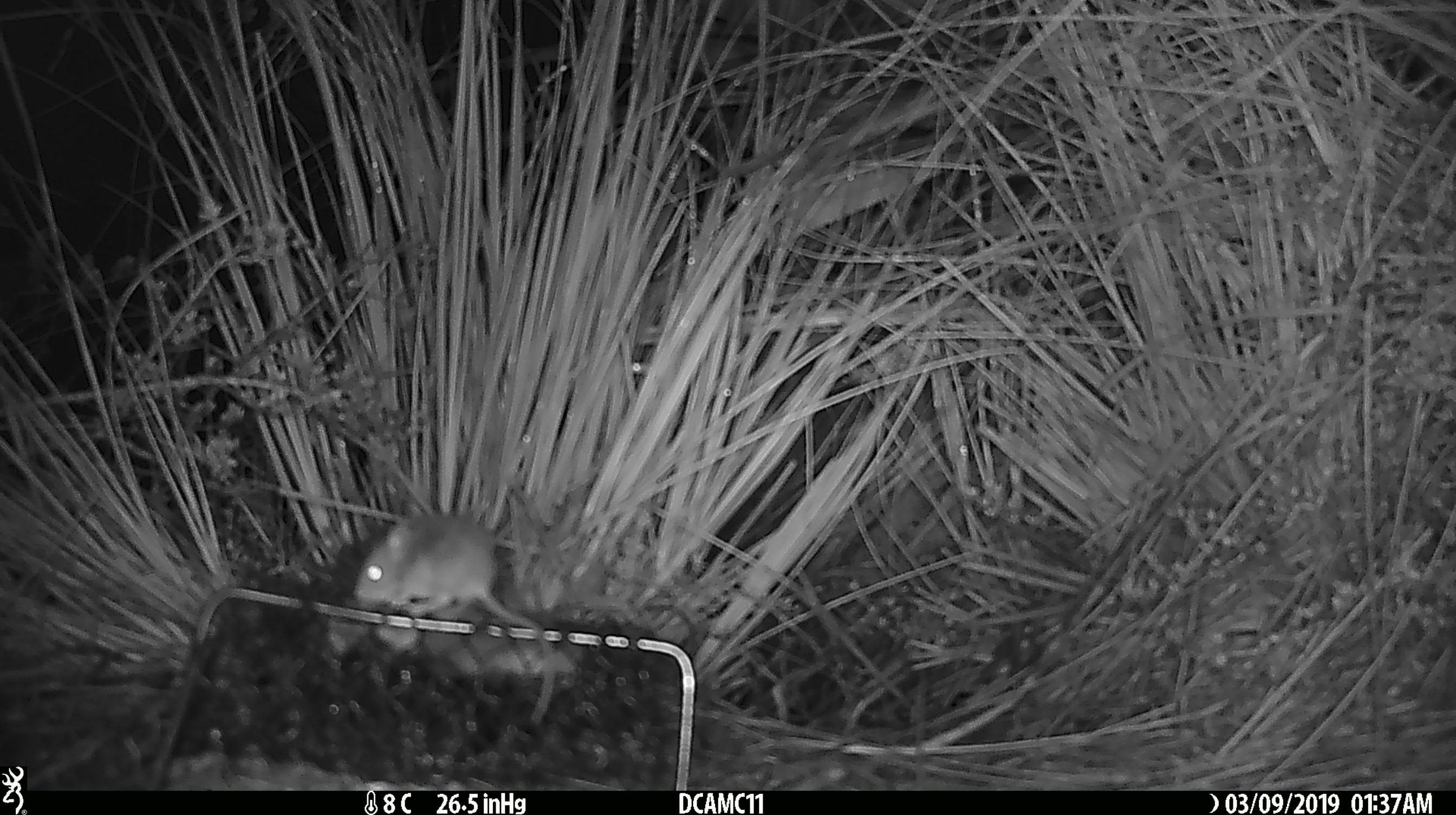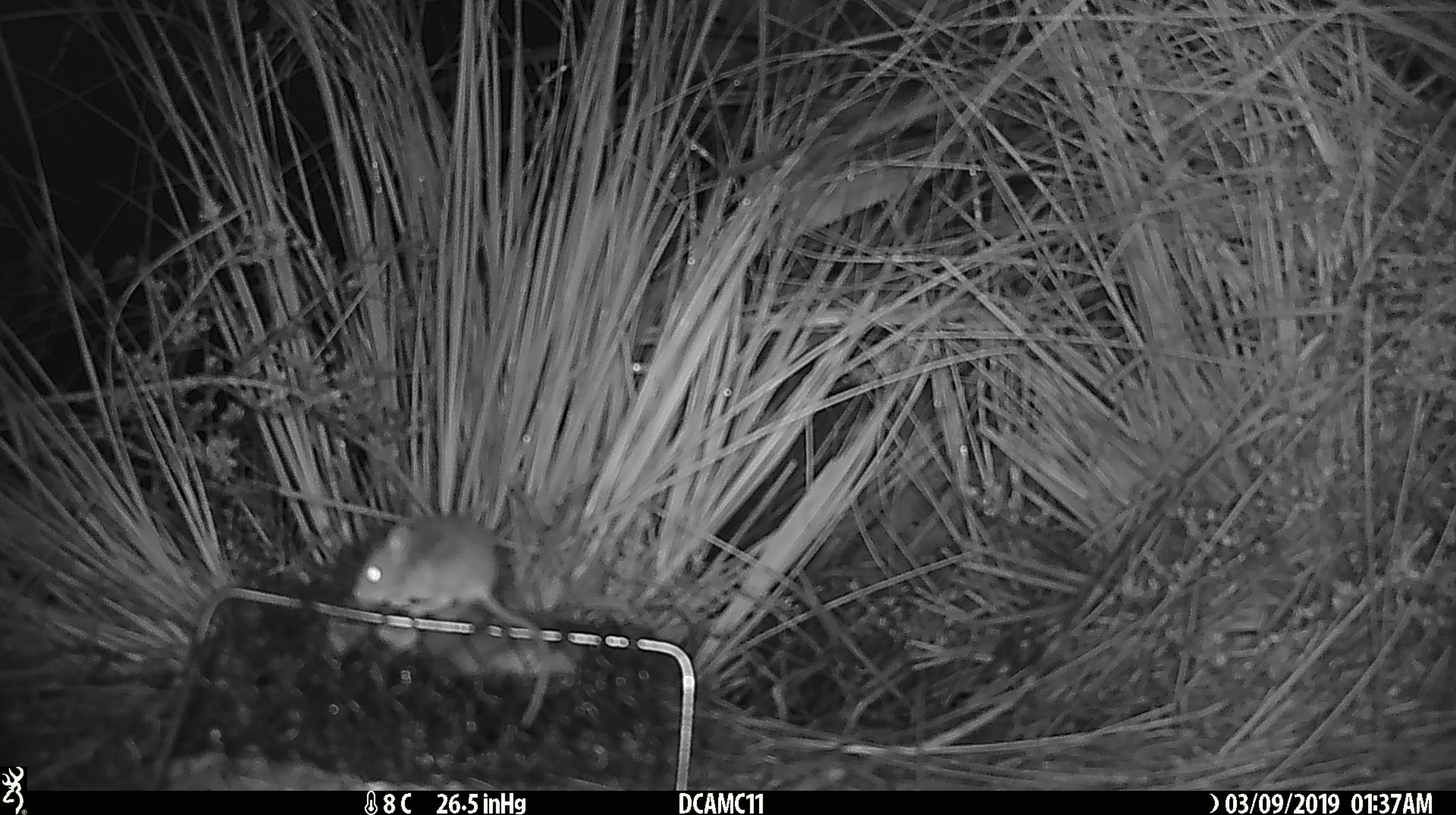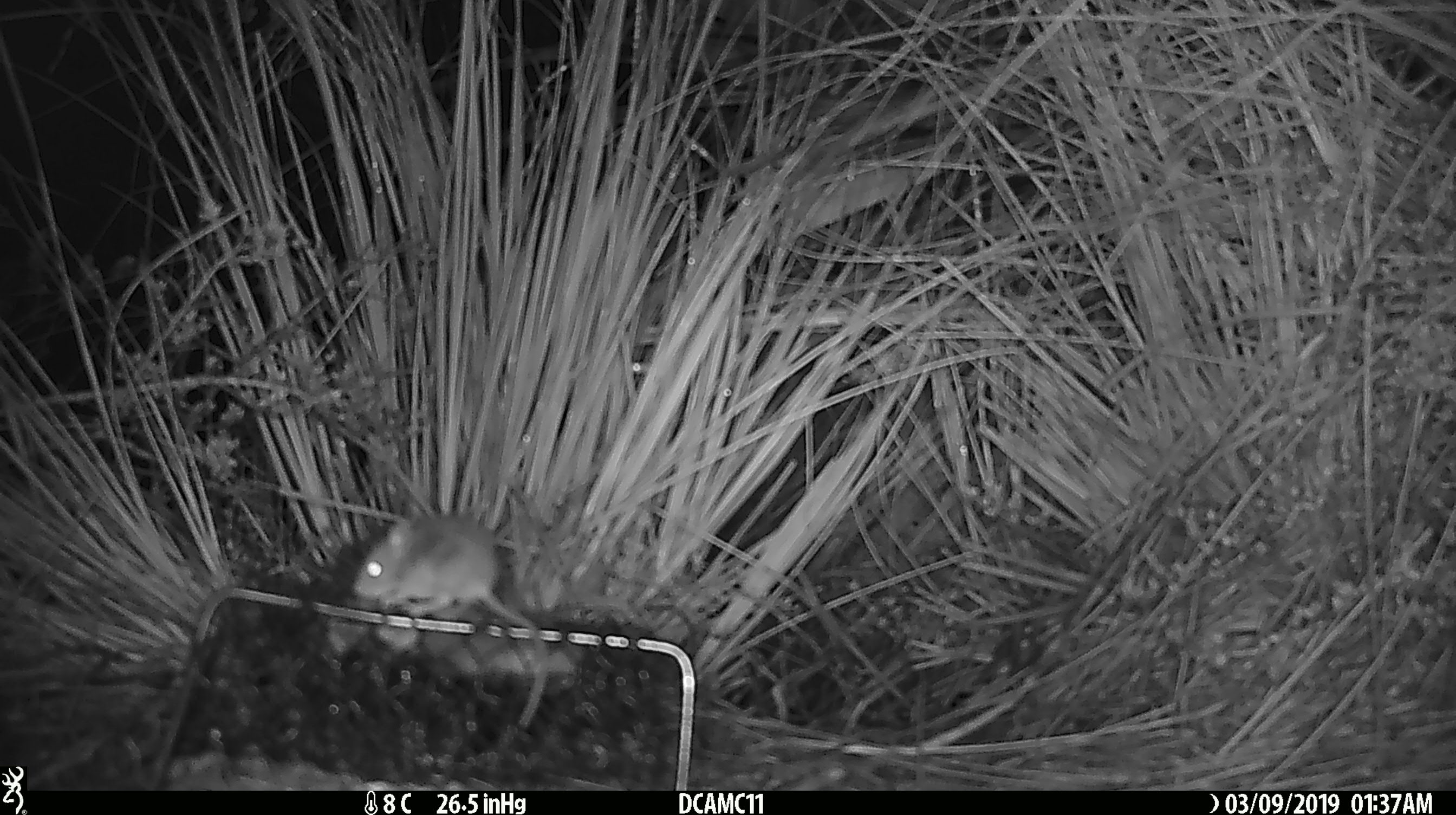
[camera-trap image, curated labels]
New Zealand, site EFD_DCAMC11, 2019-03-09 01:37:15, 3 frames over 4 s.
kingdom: Animalia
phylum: Chordata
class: Mammalia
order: Rodentia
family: Muridae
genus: Mus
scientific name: Mus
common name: mouse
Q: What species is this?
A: Mouse (Mus).